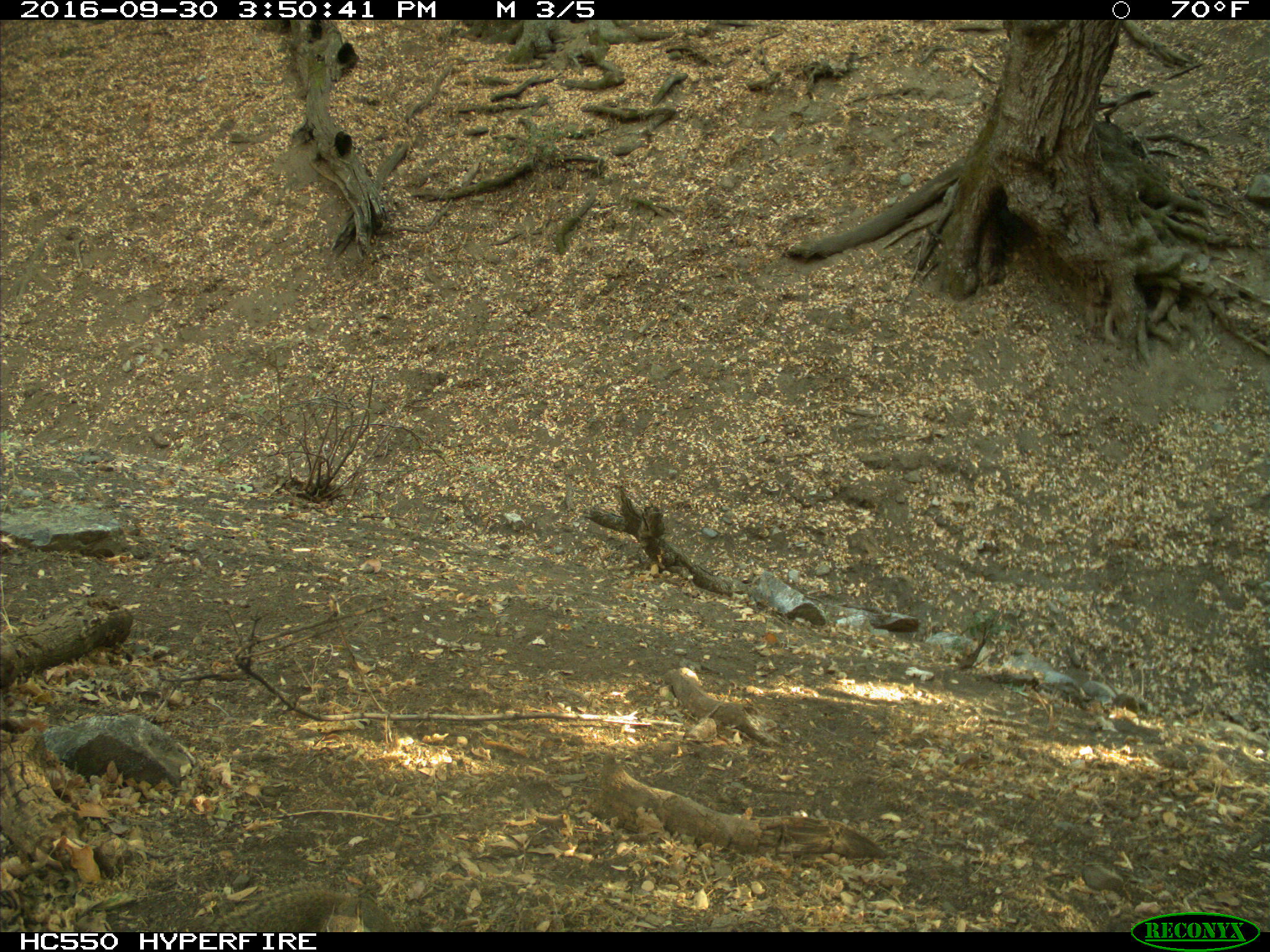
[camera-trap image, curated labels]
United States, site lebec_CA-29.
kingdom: Animalia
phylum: Chordata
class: Mammalia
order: Rodentia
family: Sciuridae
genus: Otospermophilus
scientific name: Otospermophilus beecheyi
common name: california ground squirrel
Otospermophilus beecheyi (california ground squirrel).